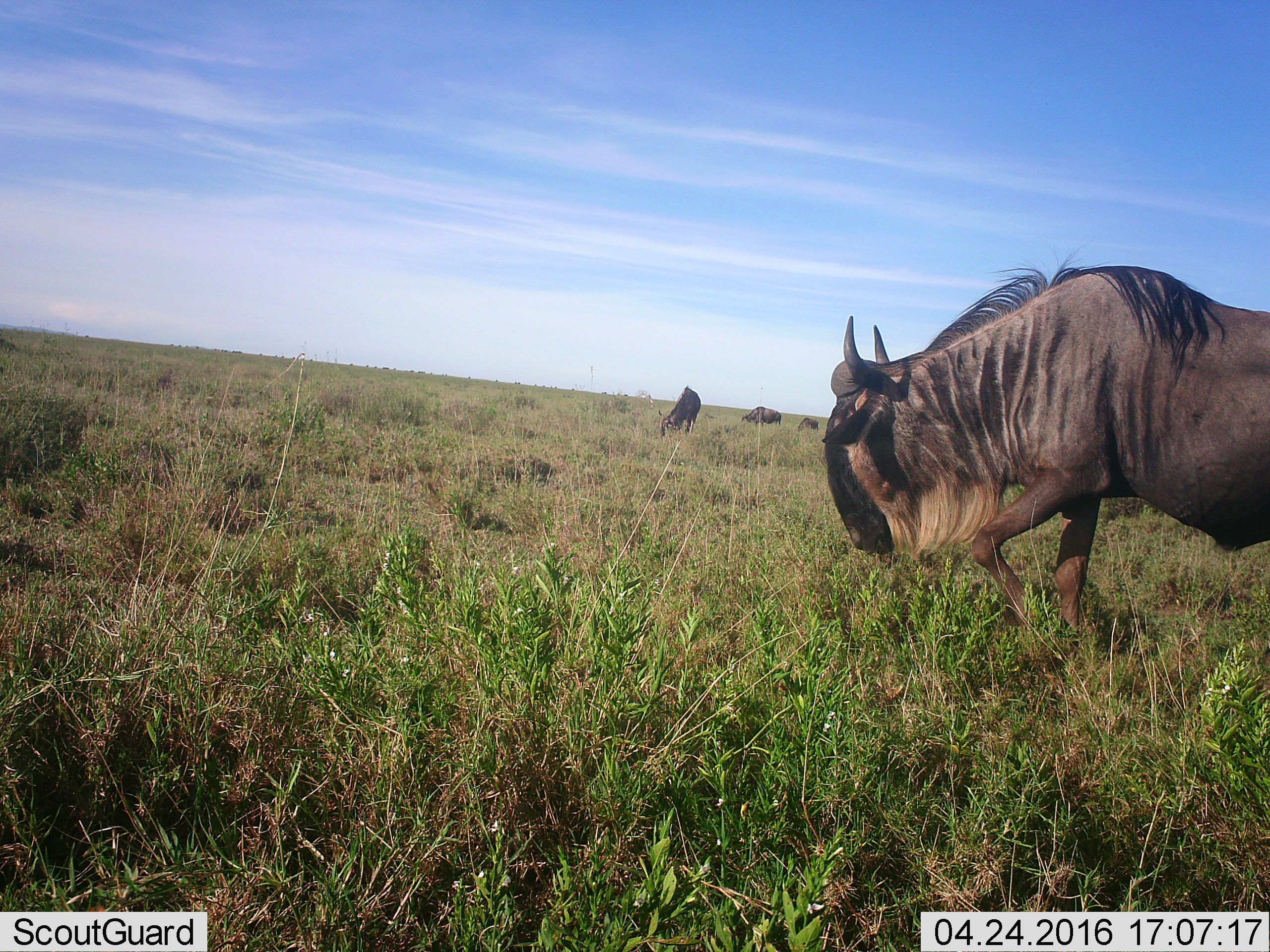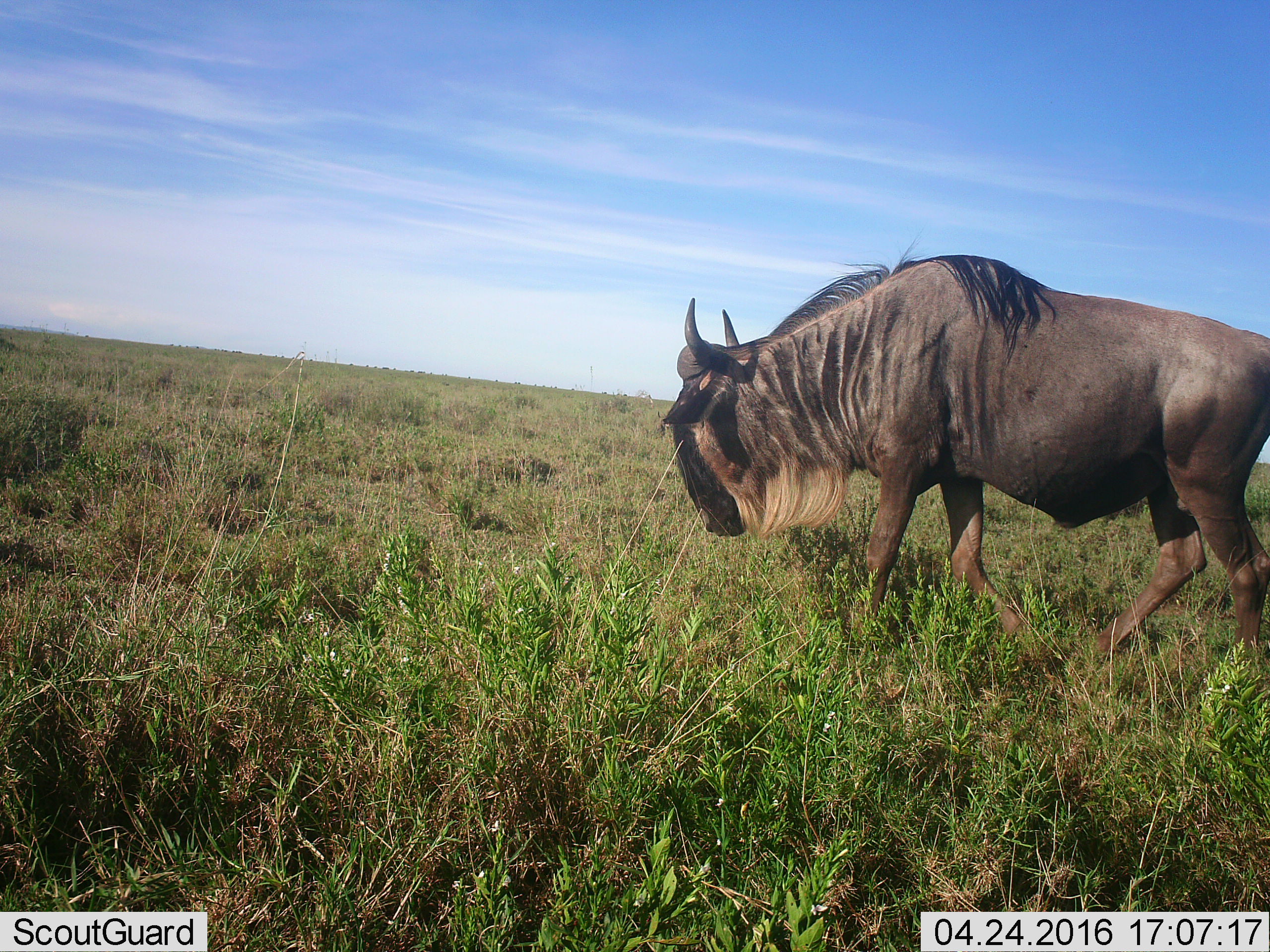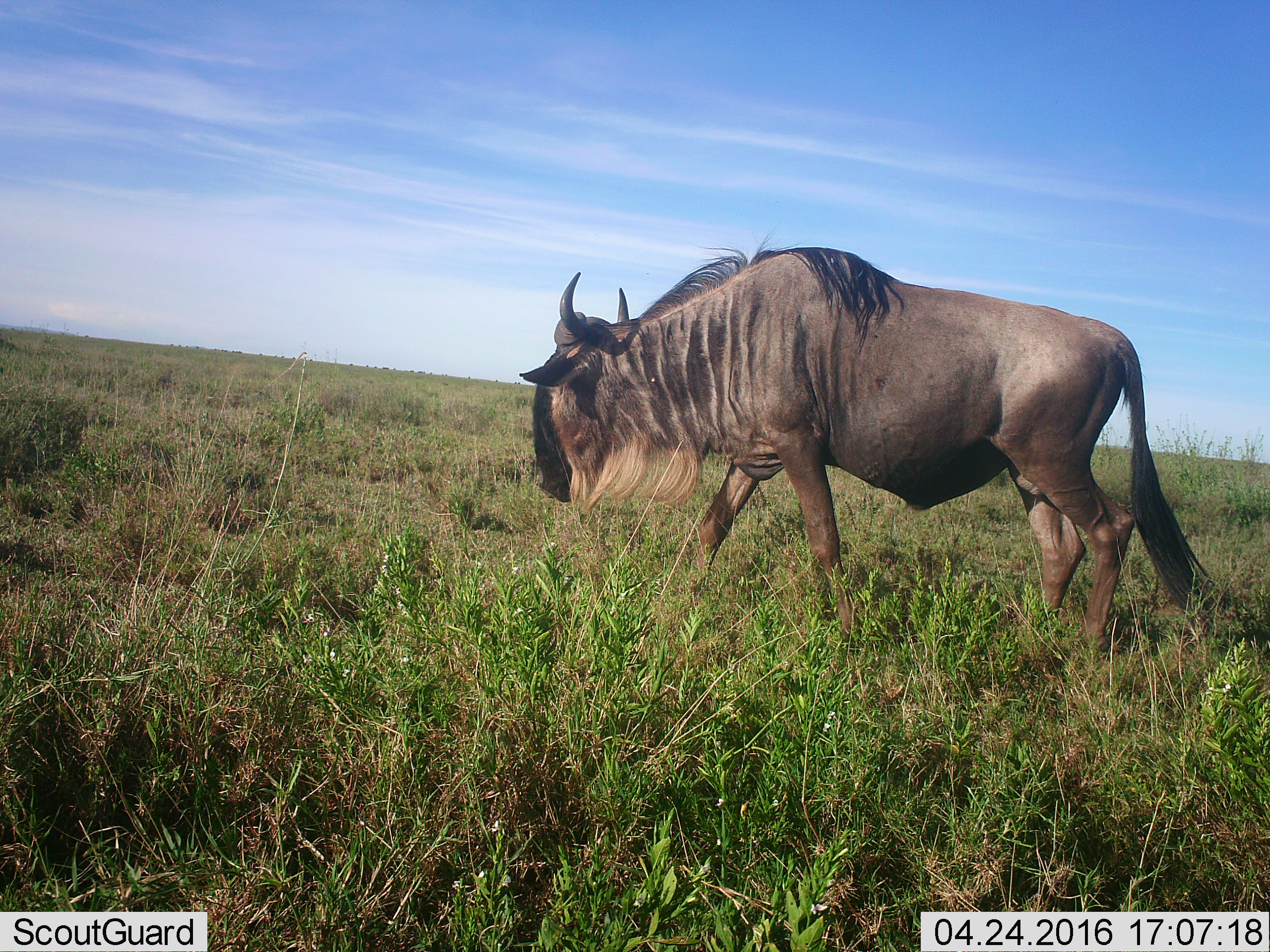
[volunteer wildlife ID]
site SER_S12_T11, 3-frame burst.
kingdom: Animalia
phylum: Chordata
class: Mammalia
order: Artiodactyla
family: Bovidae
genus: Connochaetes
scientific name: Connochaetes taurinus taurinus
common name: blue wildebeest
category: wildebeestblue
Wildebeestblue (blue wildebeest) (Connochaetes taurinus taurinus), count 4. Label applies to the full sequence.